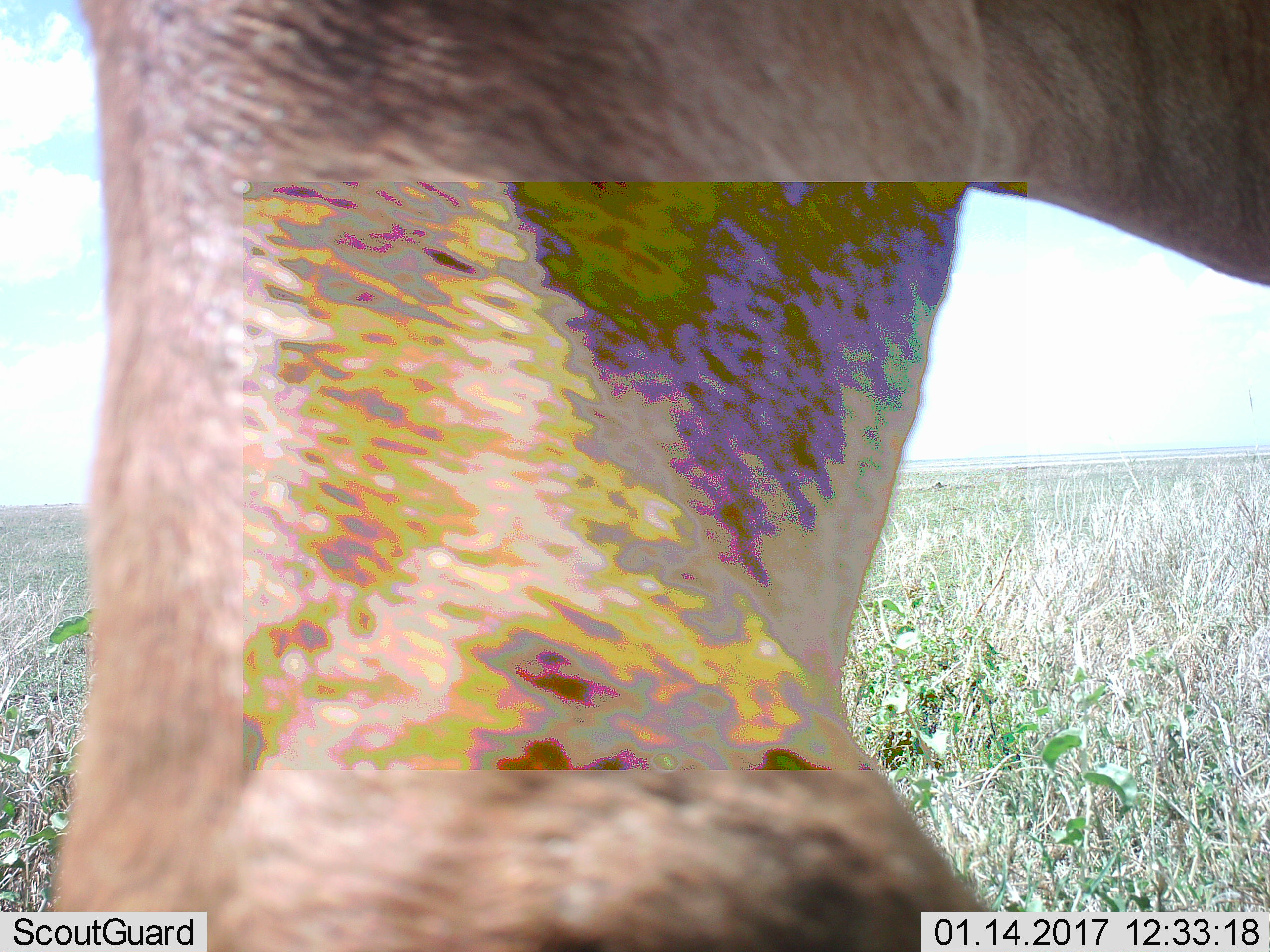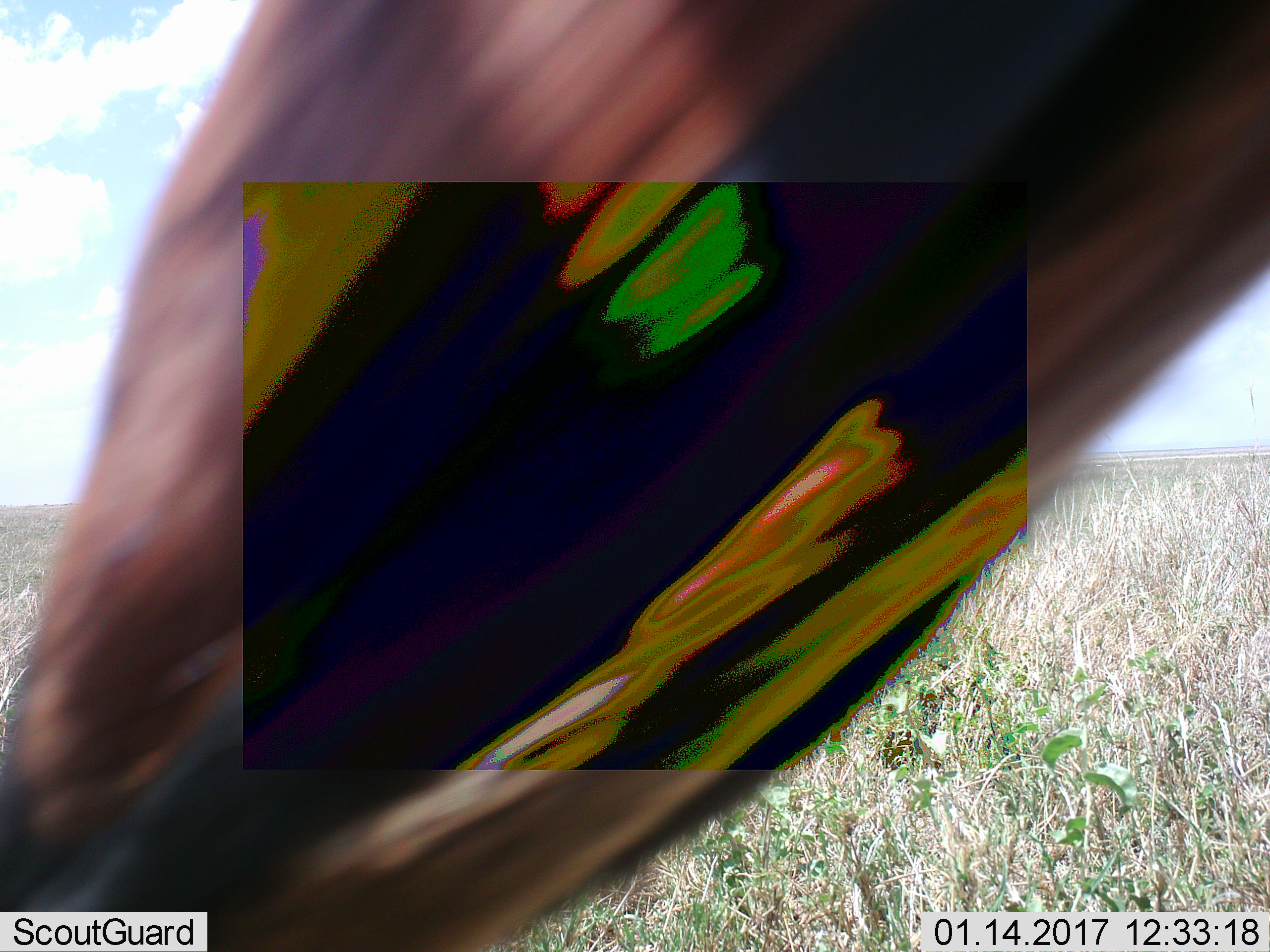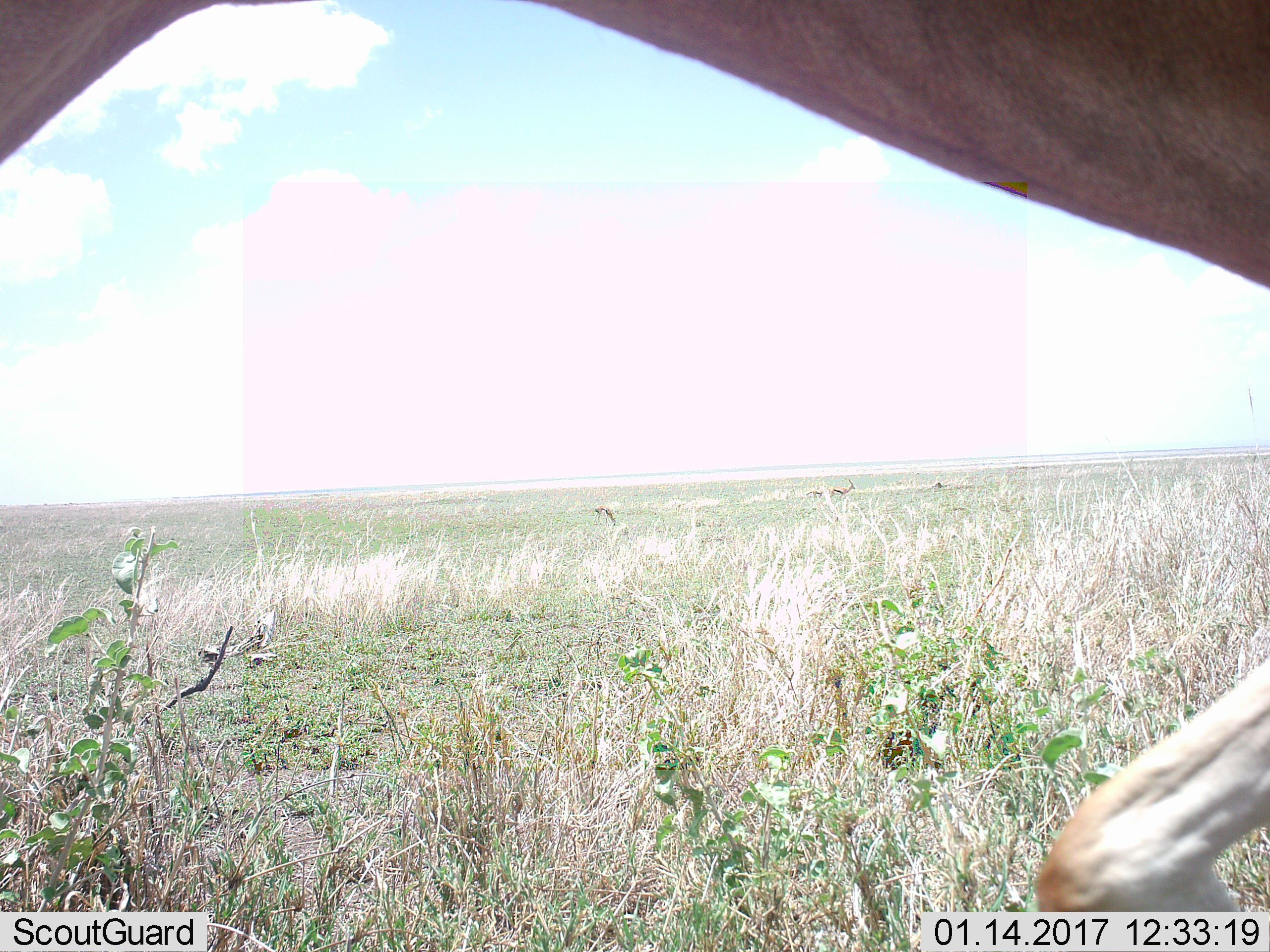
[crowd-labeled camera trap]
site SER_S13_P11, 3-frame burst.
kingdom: Animalia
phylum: Chordata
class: Mammalia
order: Artiodactyla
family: Bovidae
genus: Nanger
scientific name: Nanger granti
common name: grant's gazelle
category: gazellegrants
Gazellegrants (grant's gazelle) (Nanger granti), count 4. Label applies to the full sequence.